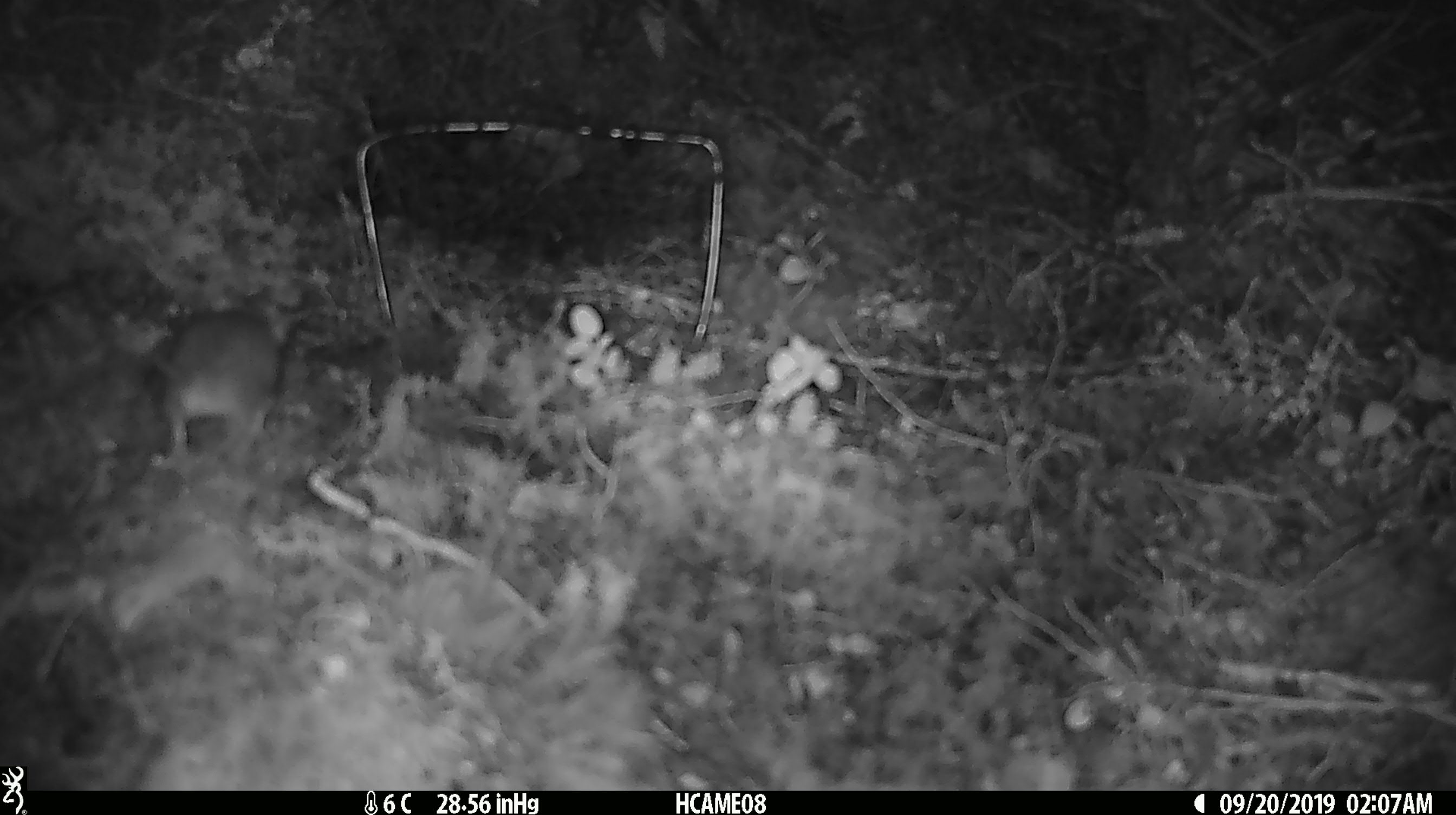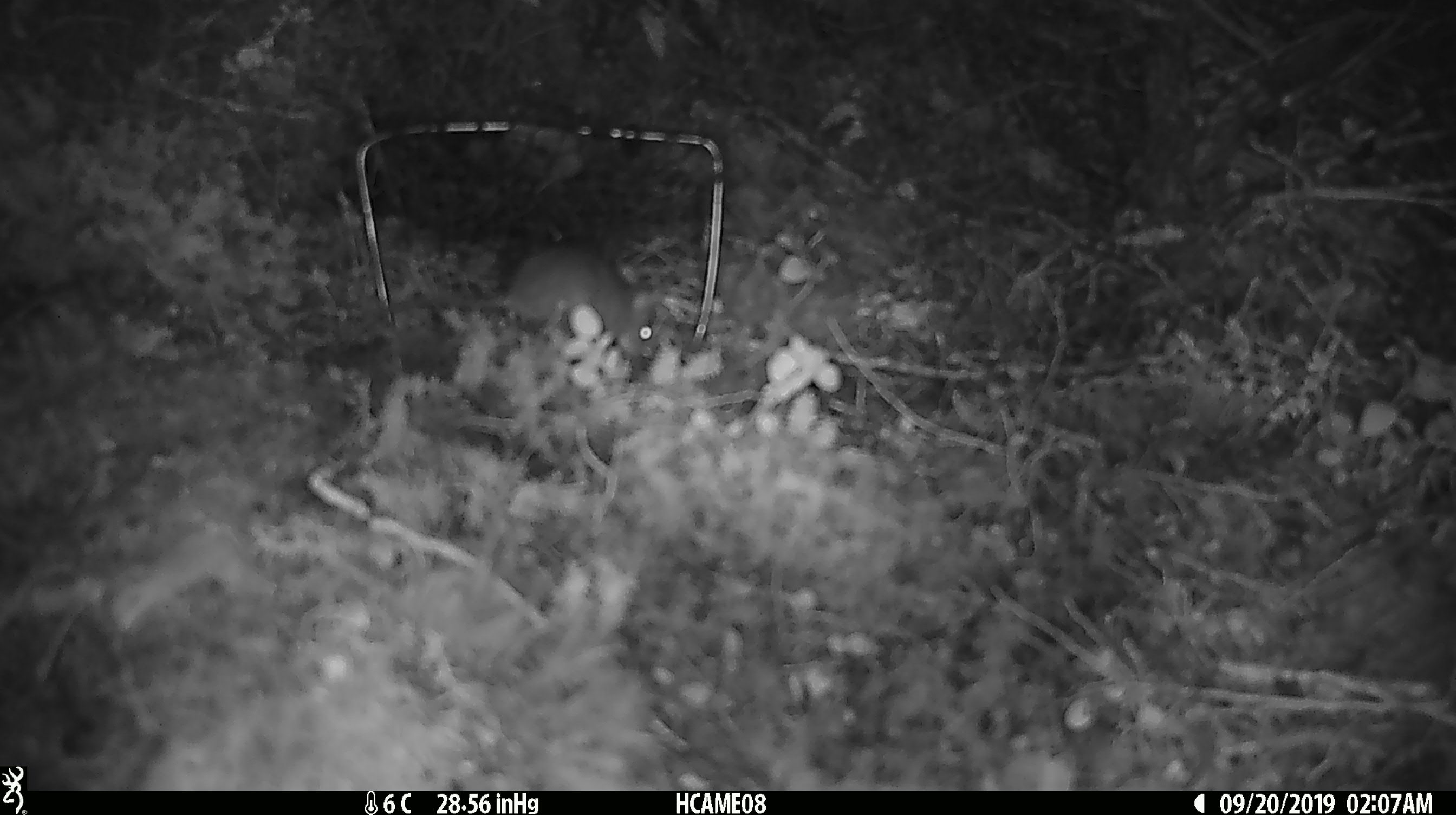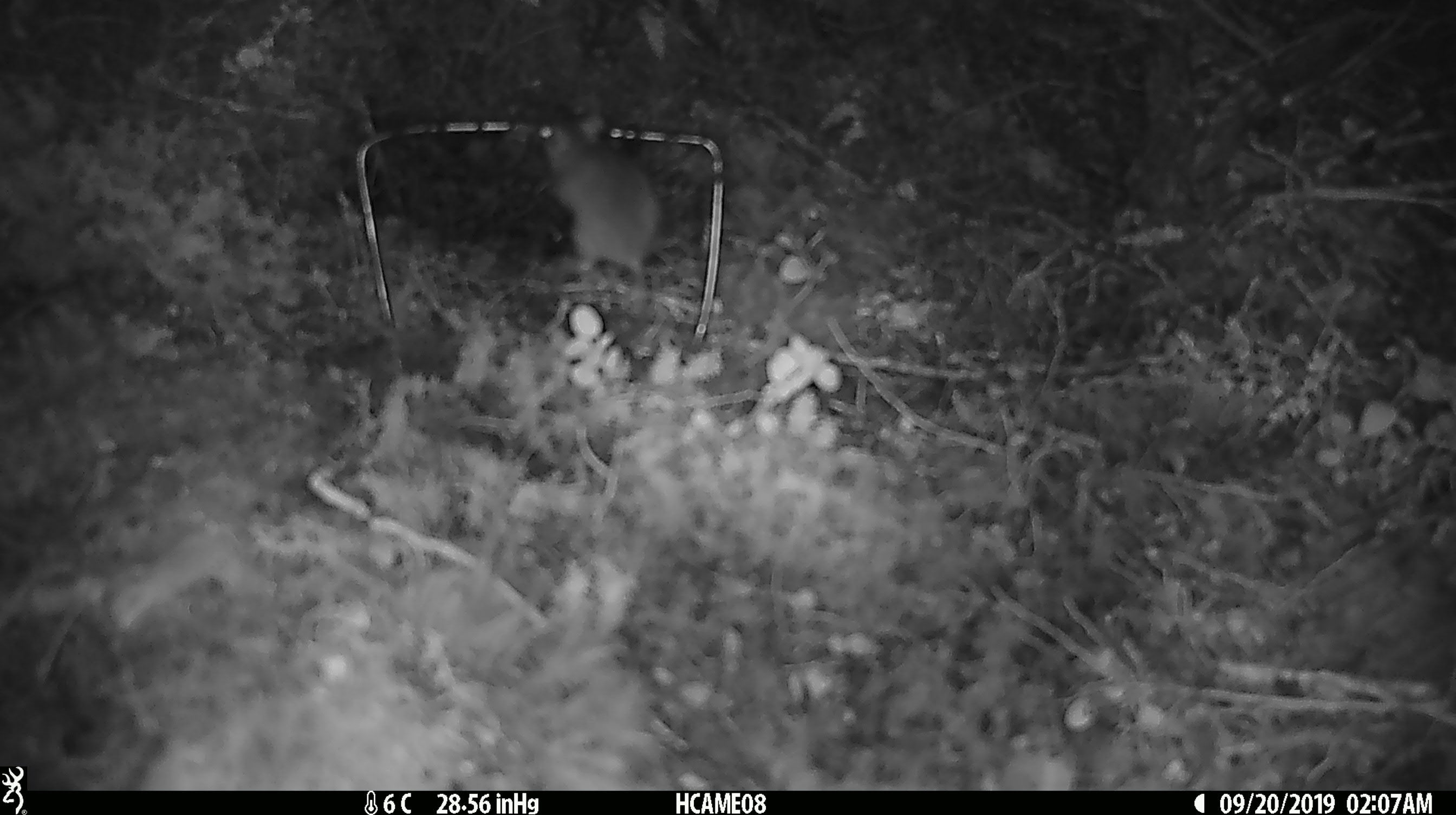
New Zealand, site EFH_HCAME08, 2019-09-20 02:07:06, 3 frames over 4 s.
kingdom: Animalia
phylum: Chordata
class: Mammalia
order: Rodentia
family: Muridae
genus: Mus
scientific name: Mus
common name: mouse